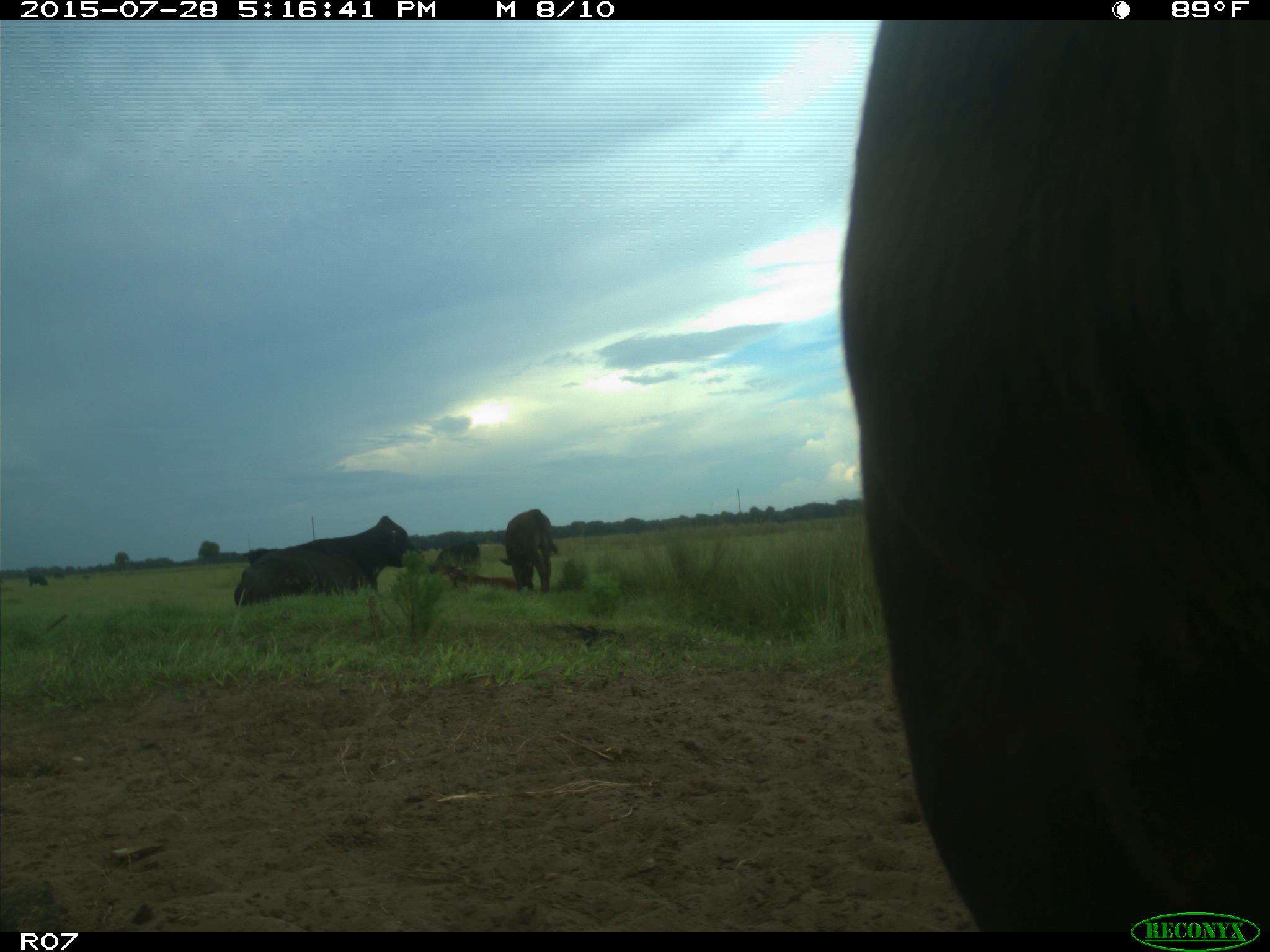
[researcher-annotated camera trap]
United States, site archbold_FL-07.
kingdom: Animalia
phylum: Chordata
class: Mammalia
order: Artiodactyla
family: Bovidae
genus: Bos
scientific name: Bos taurus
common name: domestic cow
Bos taurus (domestic cow).